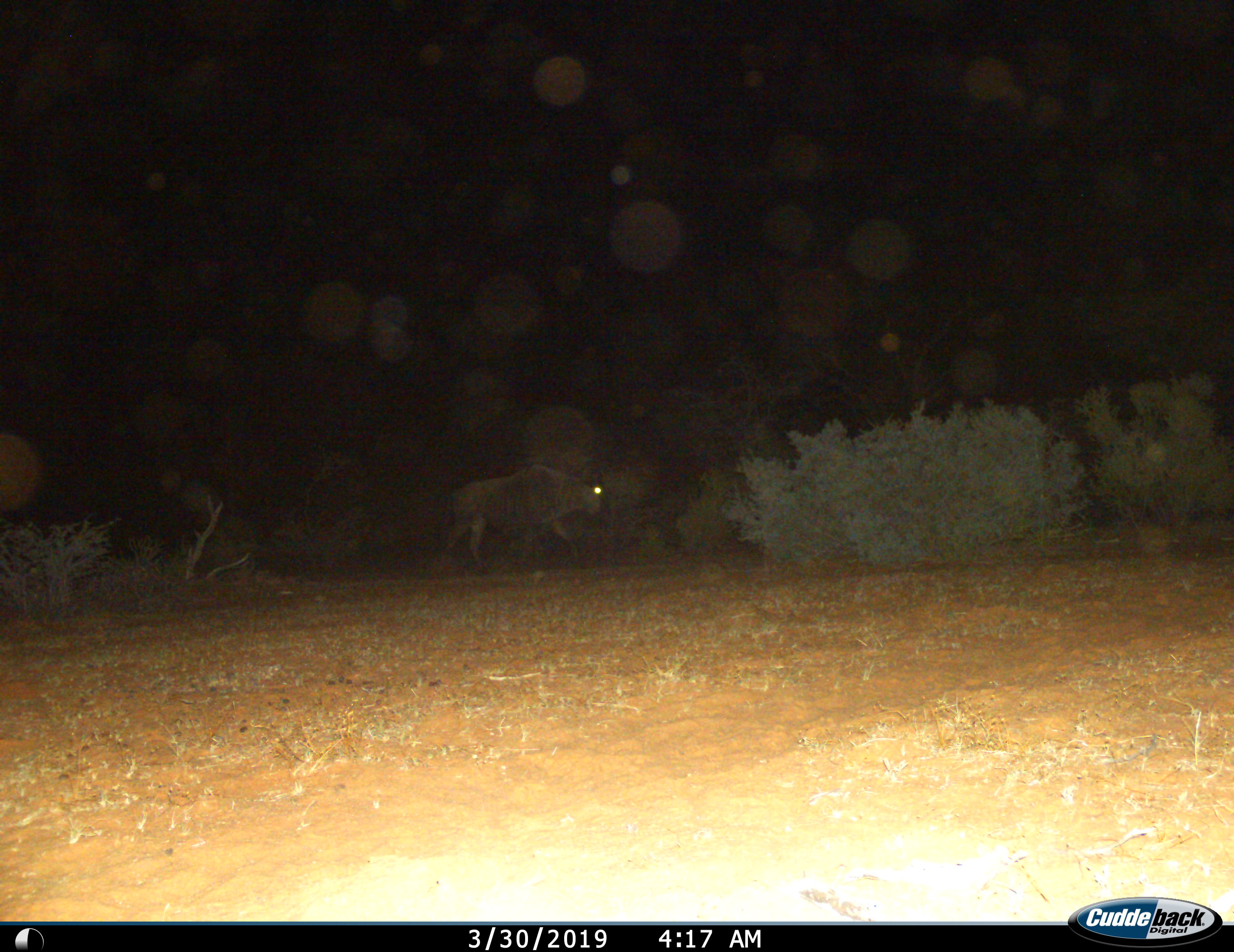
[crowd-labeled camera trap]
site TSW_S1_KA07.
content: unidentified animal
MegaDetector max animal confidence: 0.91